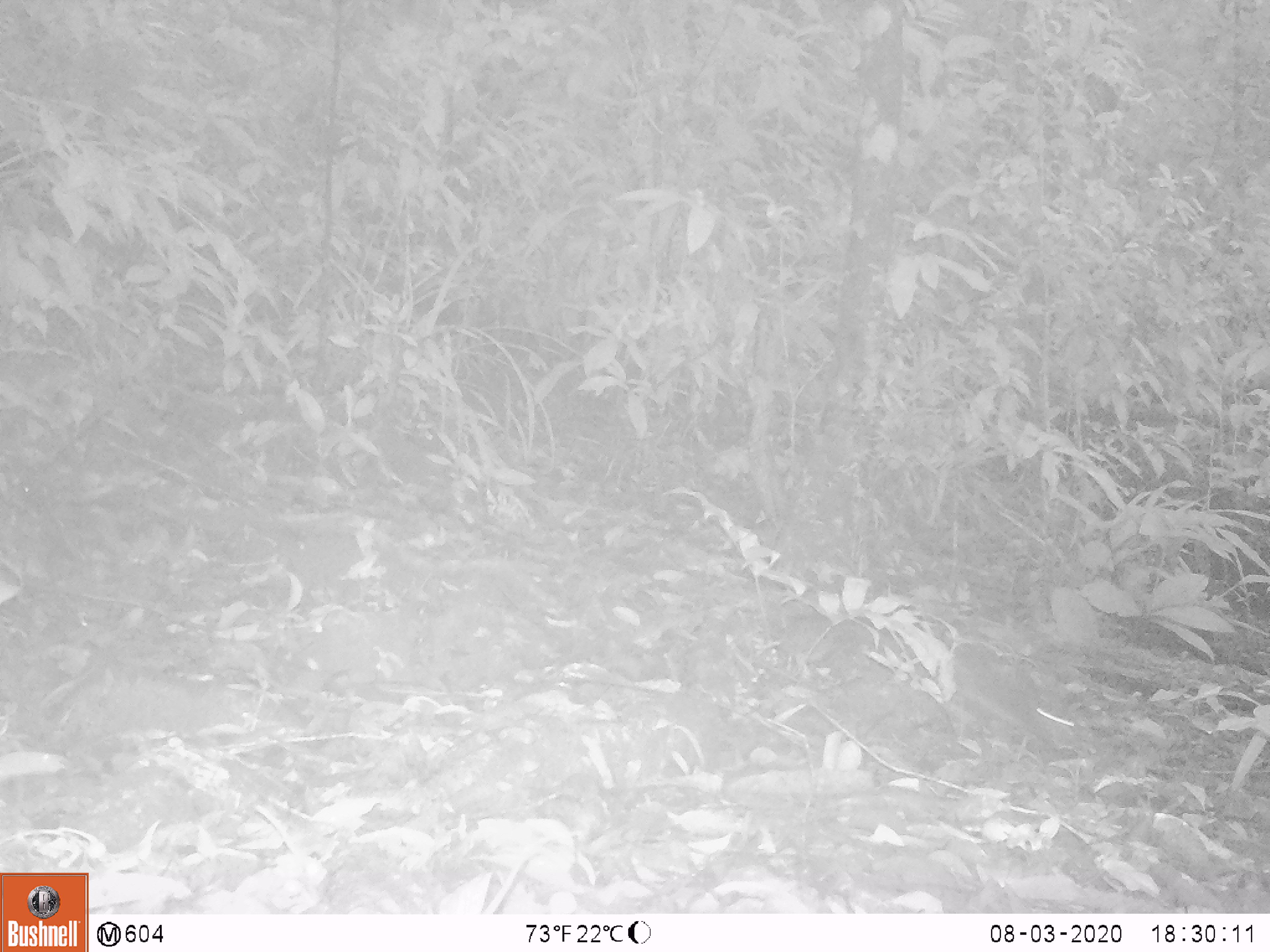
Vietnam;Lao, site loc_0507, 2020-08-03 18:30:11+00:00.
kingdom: Animalia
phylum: Chordata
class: Mammalia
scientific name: Mammalia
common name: mammal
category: unidentified small mammal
Unidentified small mammal (mammal) (Mammalia). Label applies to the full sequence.